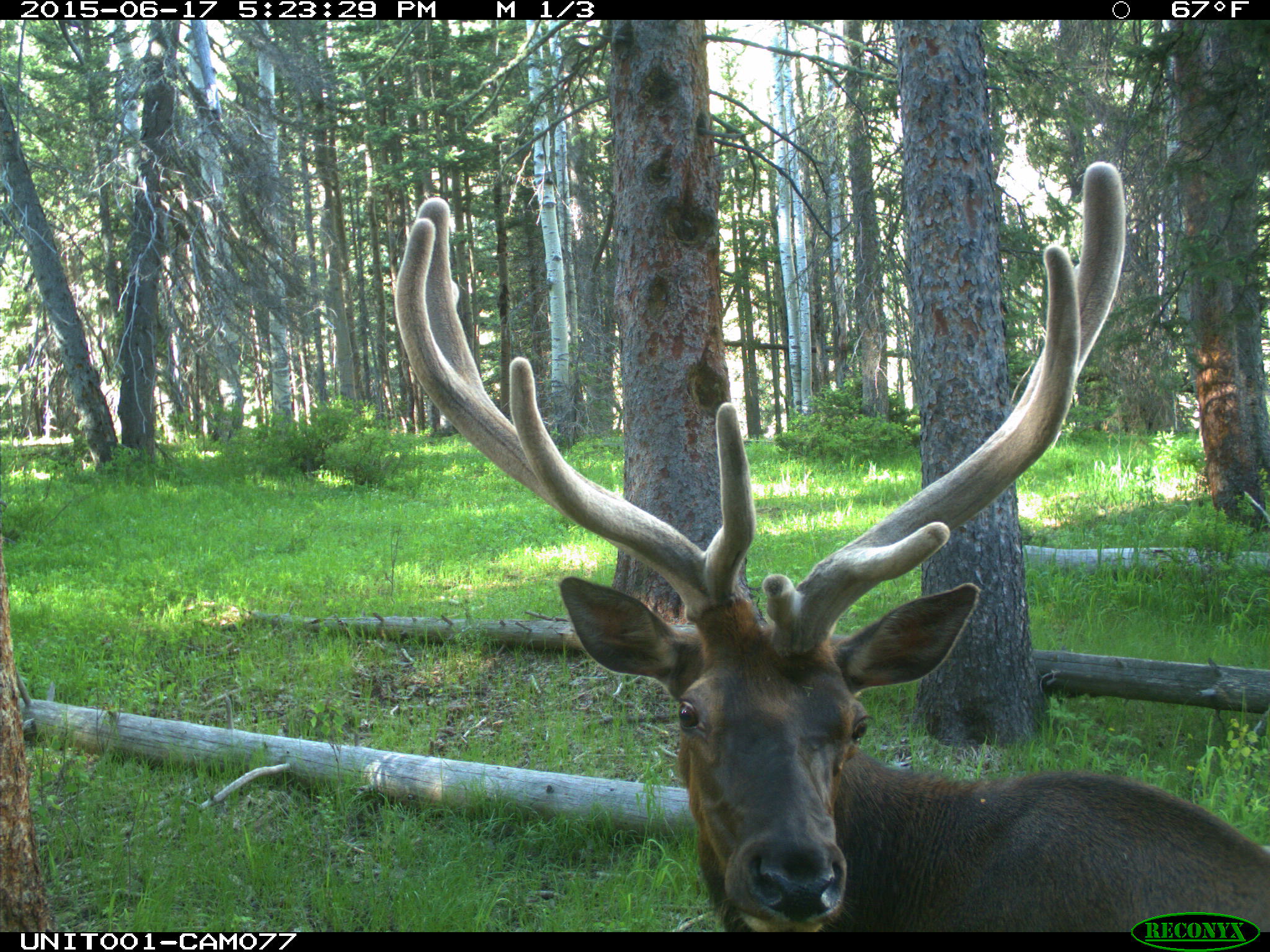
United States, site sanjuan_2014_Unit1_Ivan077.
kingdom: Animalia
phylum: Chordata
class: Mammalia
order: Artiodactyla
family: Cervidae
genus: Cervus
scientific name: Cervus elaphus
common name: red deer